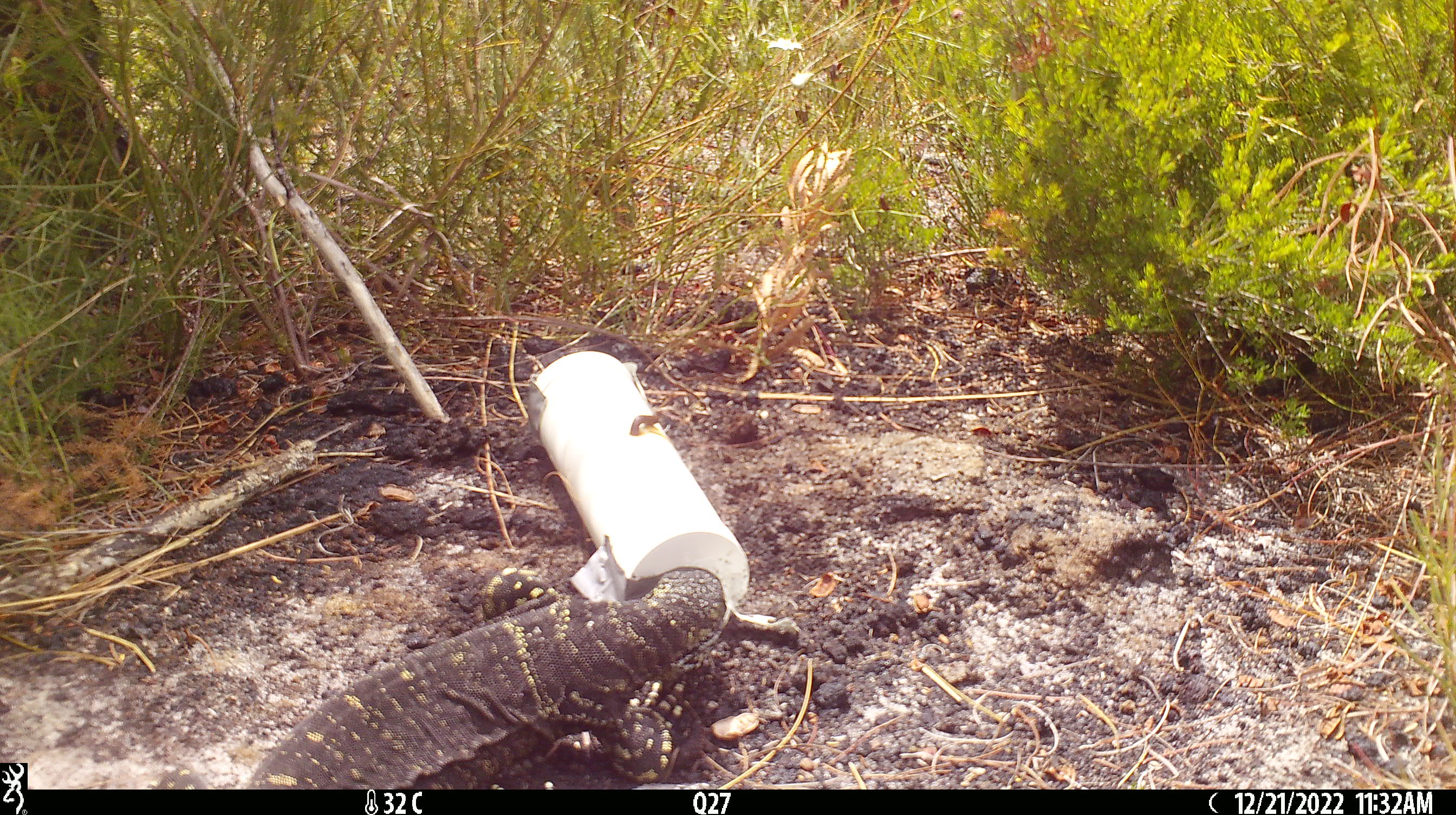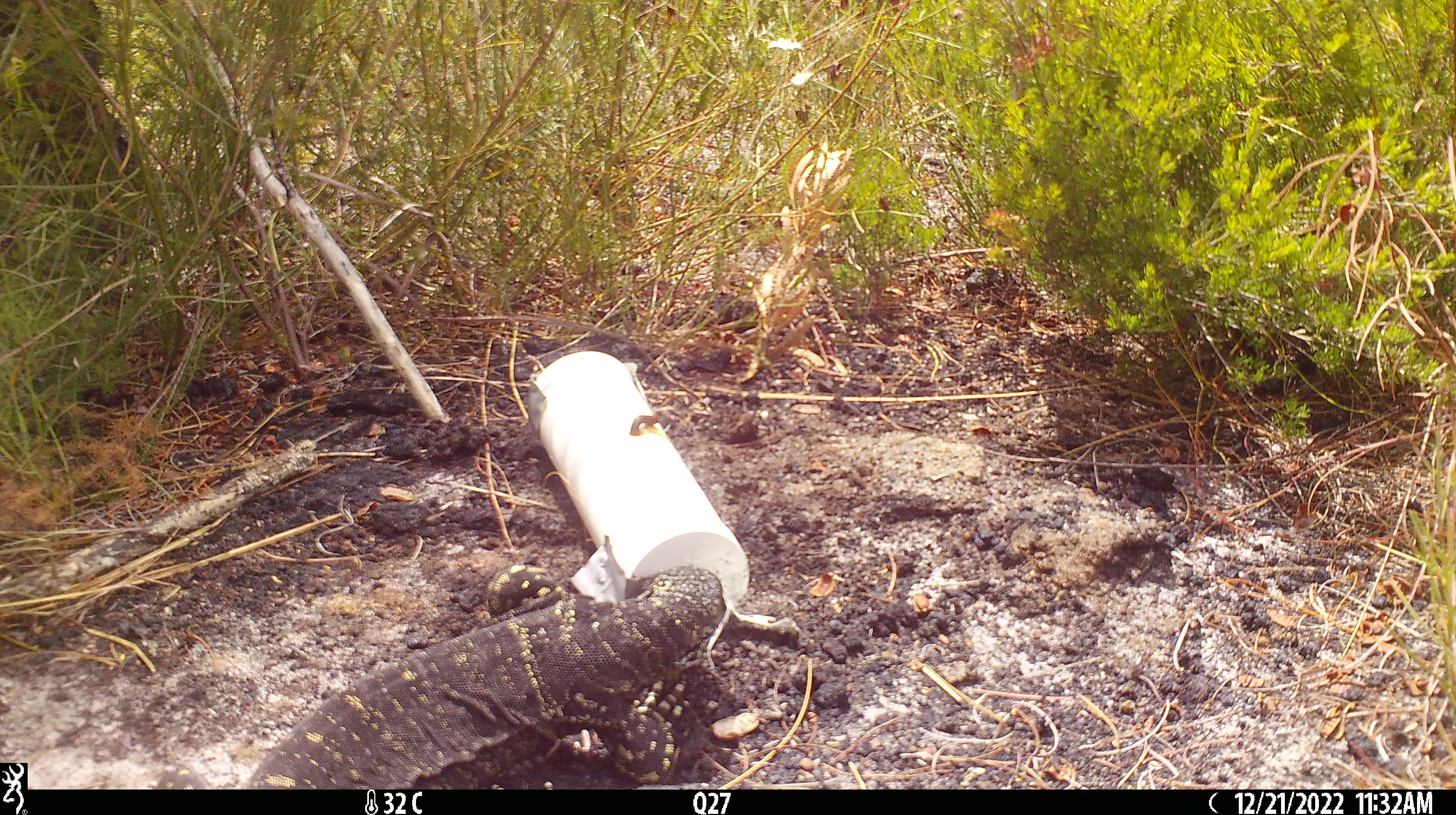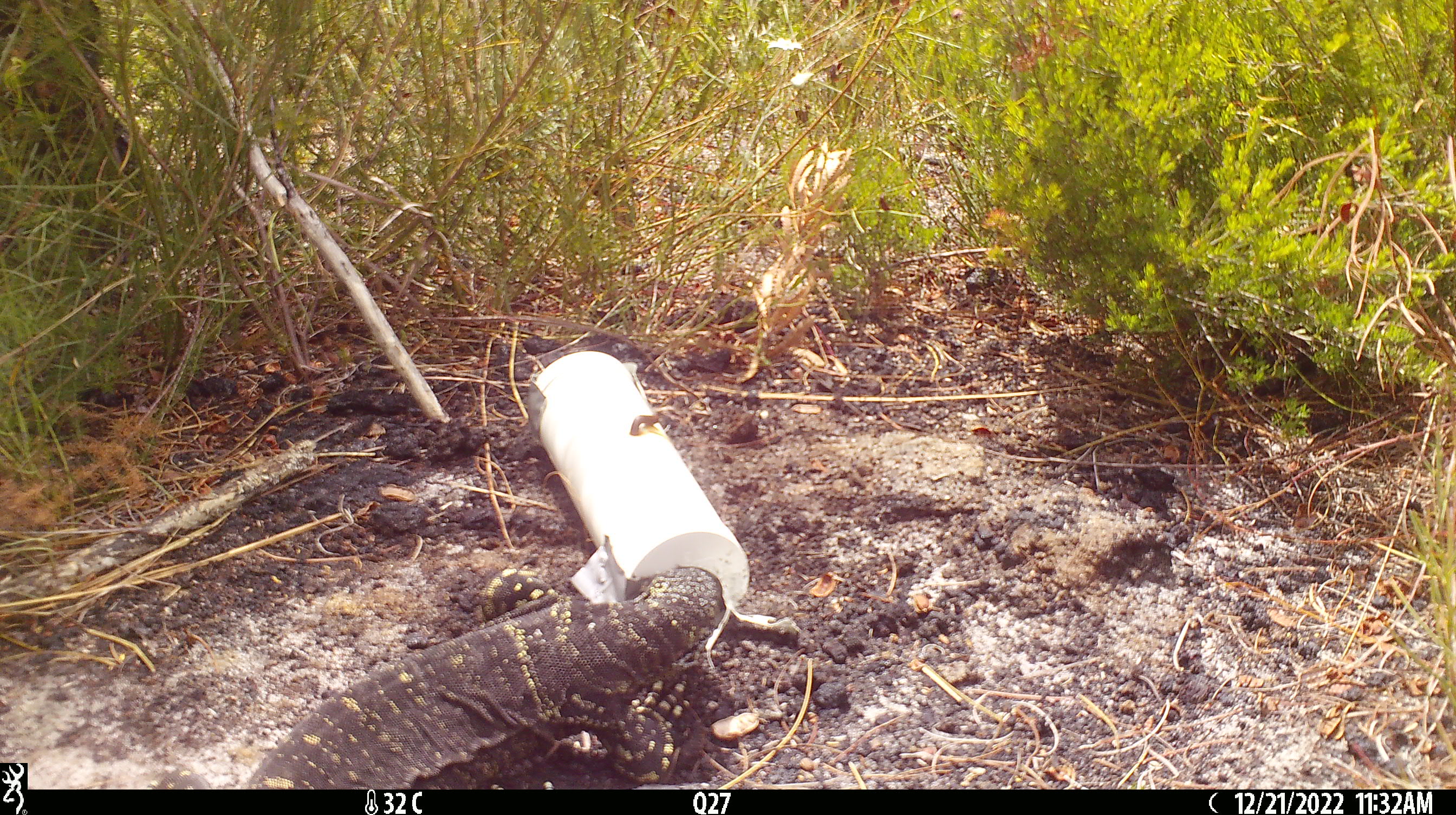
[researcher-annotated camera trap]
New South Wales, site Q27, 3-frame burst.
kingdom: Animalia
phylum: Chordata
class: Reptilia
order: Squamata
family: Varanidae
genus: Varanus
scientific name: Varanus varius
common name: lace monitor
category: goanna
Goanna (lace monitor) (Varanus varius).